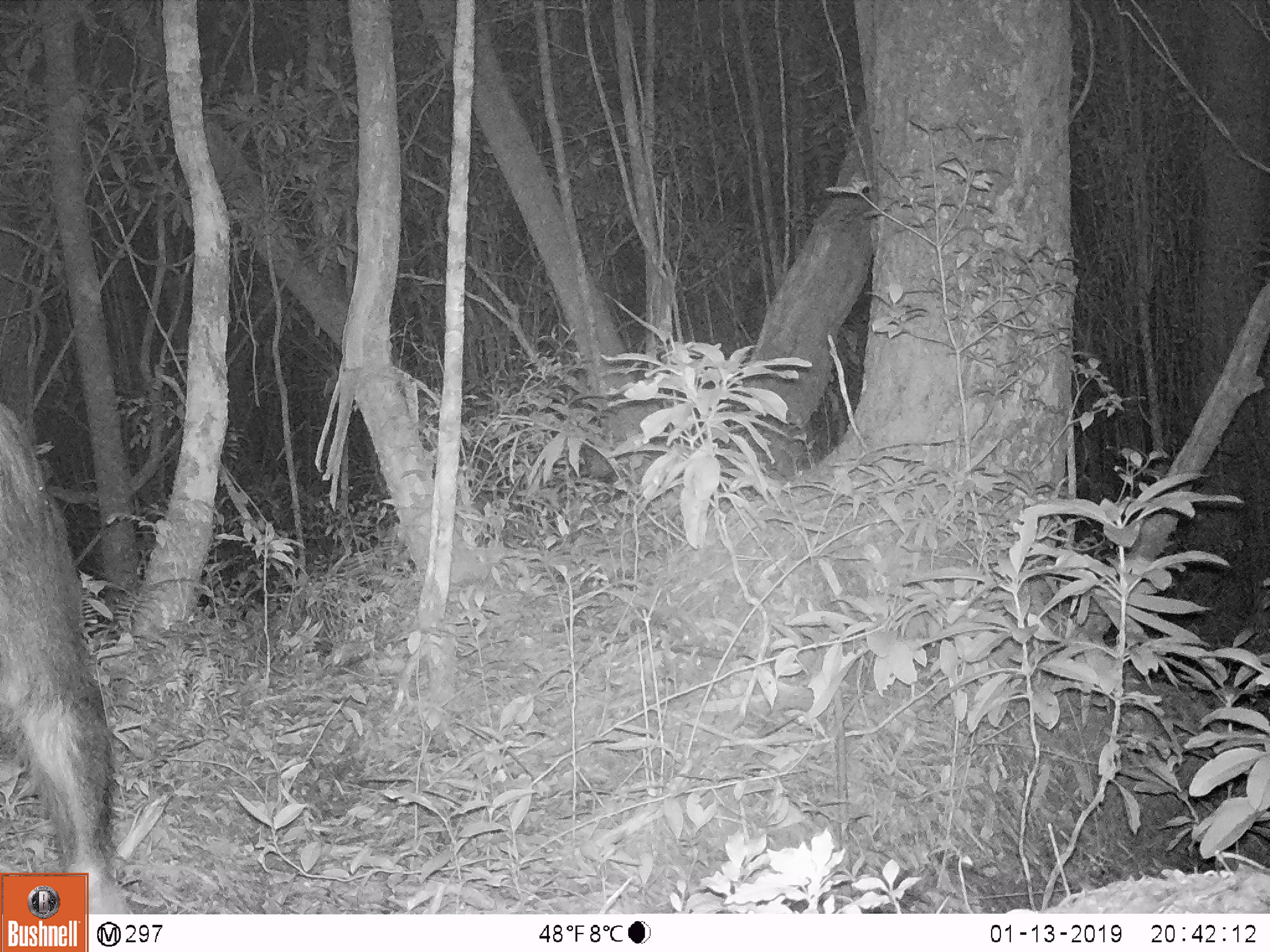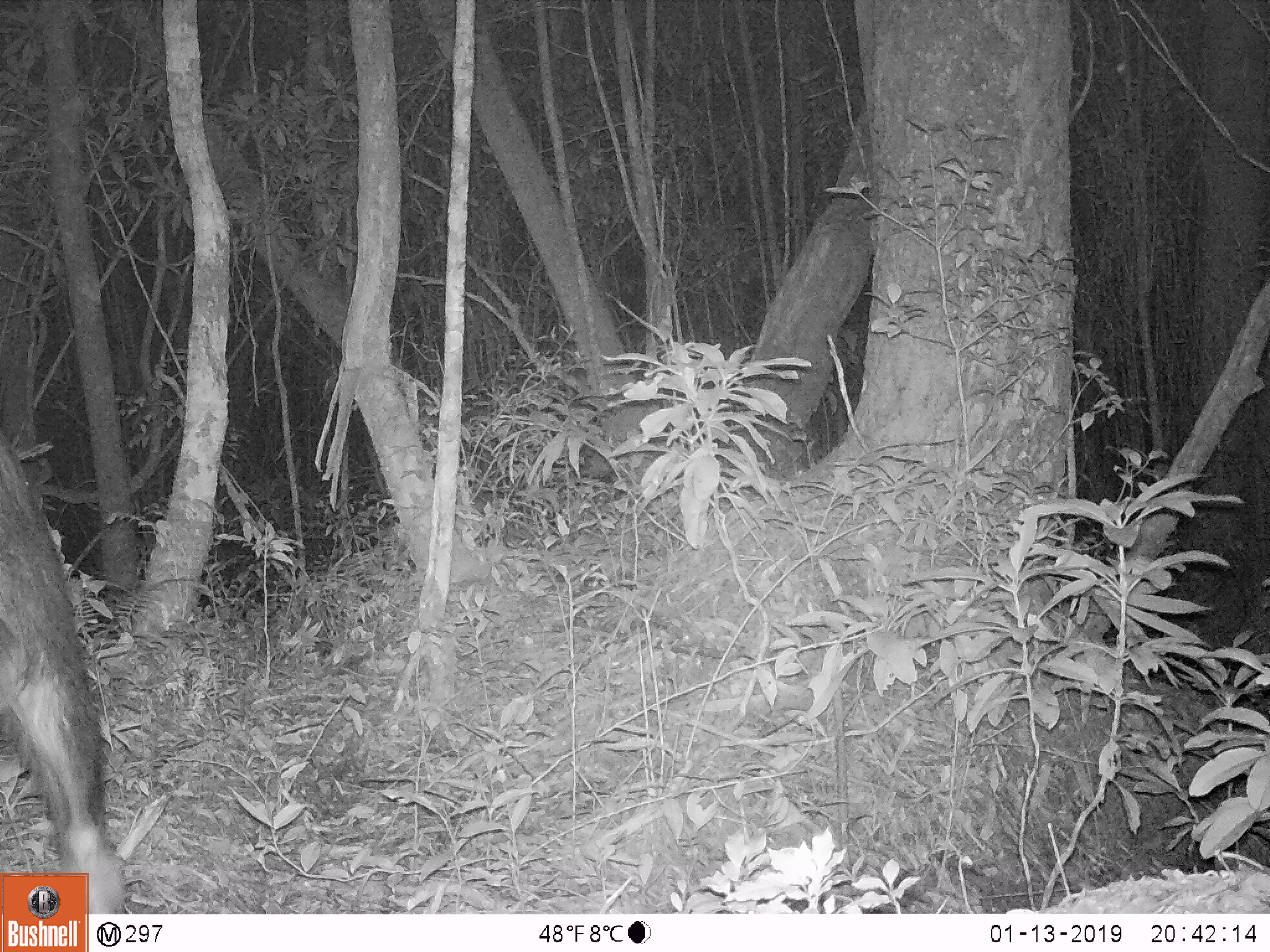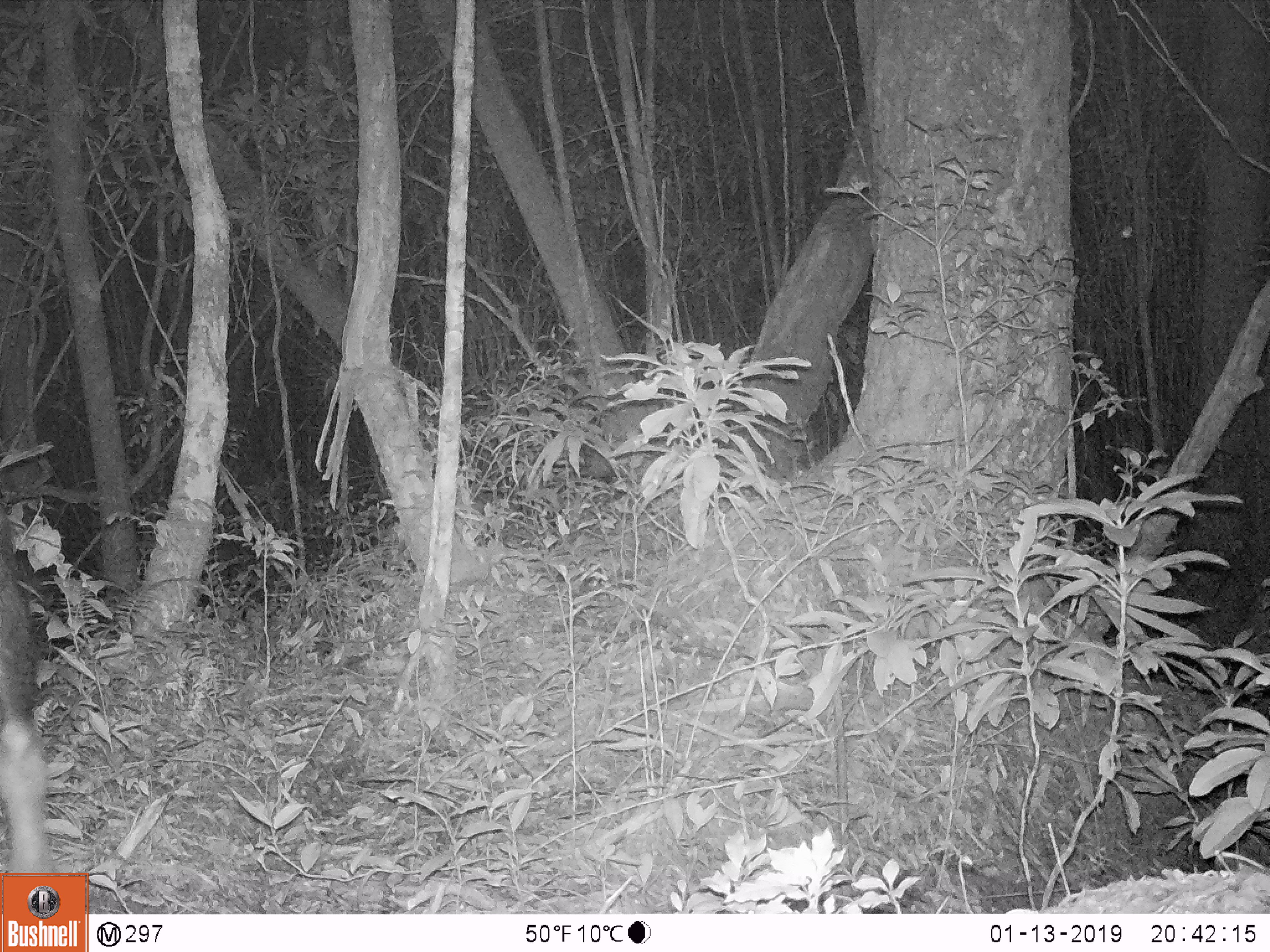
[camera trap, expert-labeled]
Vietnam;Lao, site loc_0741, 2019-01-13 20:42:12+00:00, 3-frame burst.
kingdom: Animalia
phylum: Chordata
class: Mammalia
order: Artiodactyla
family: Bovidae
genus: Capricornis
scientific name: Capricornis sumatraensis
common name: chinese serow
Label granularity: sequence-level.